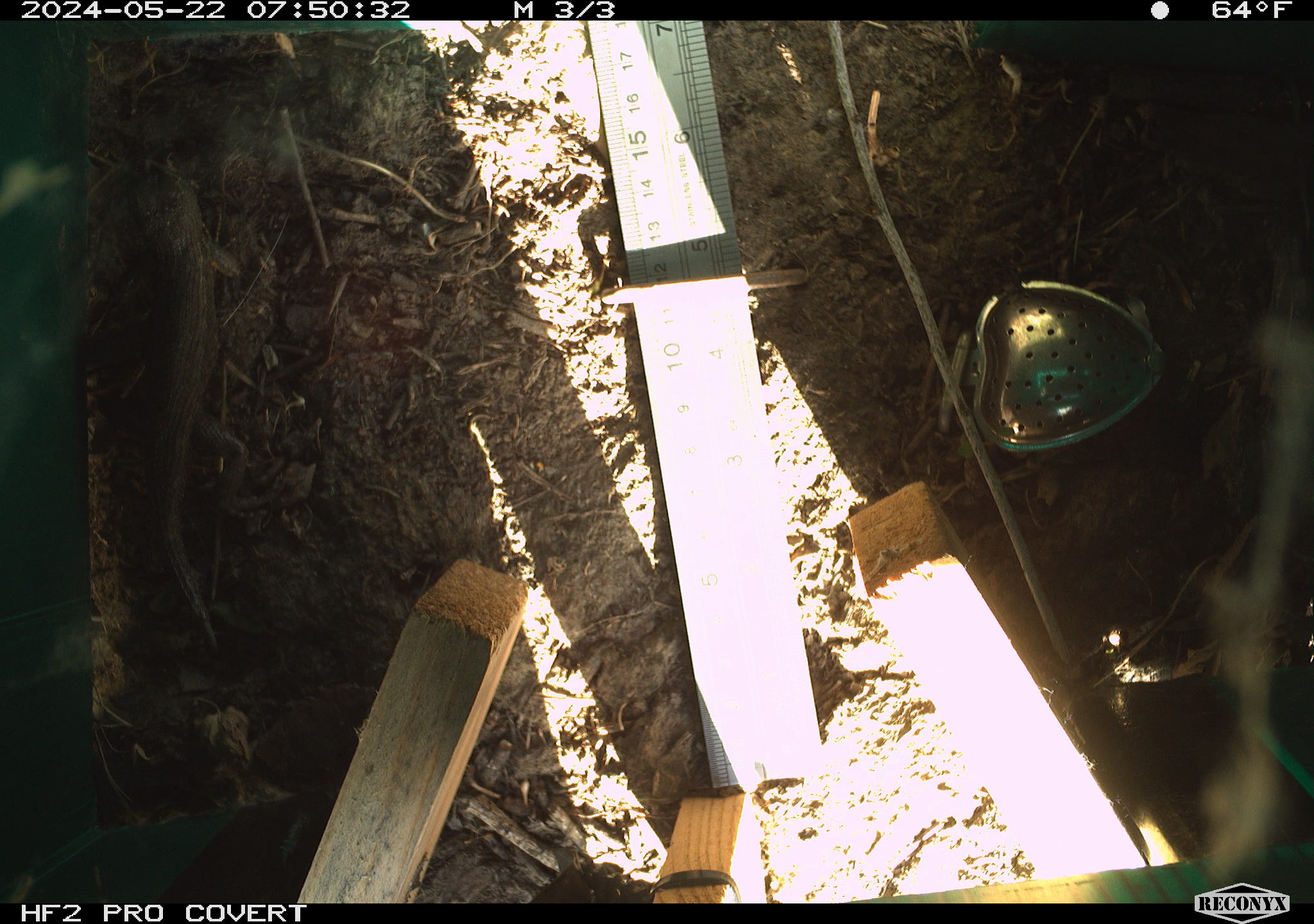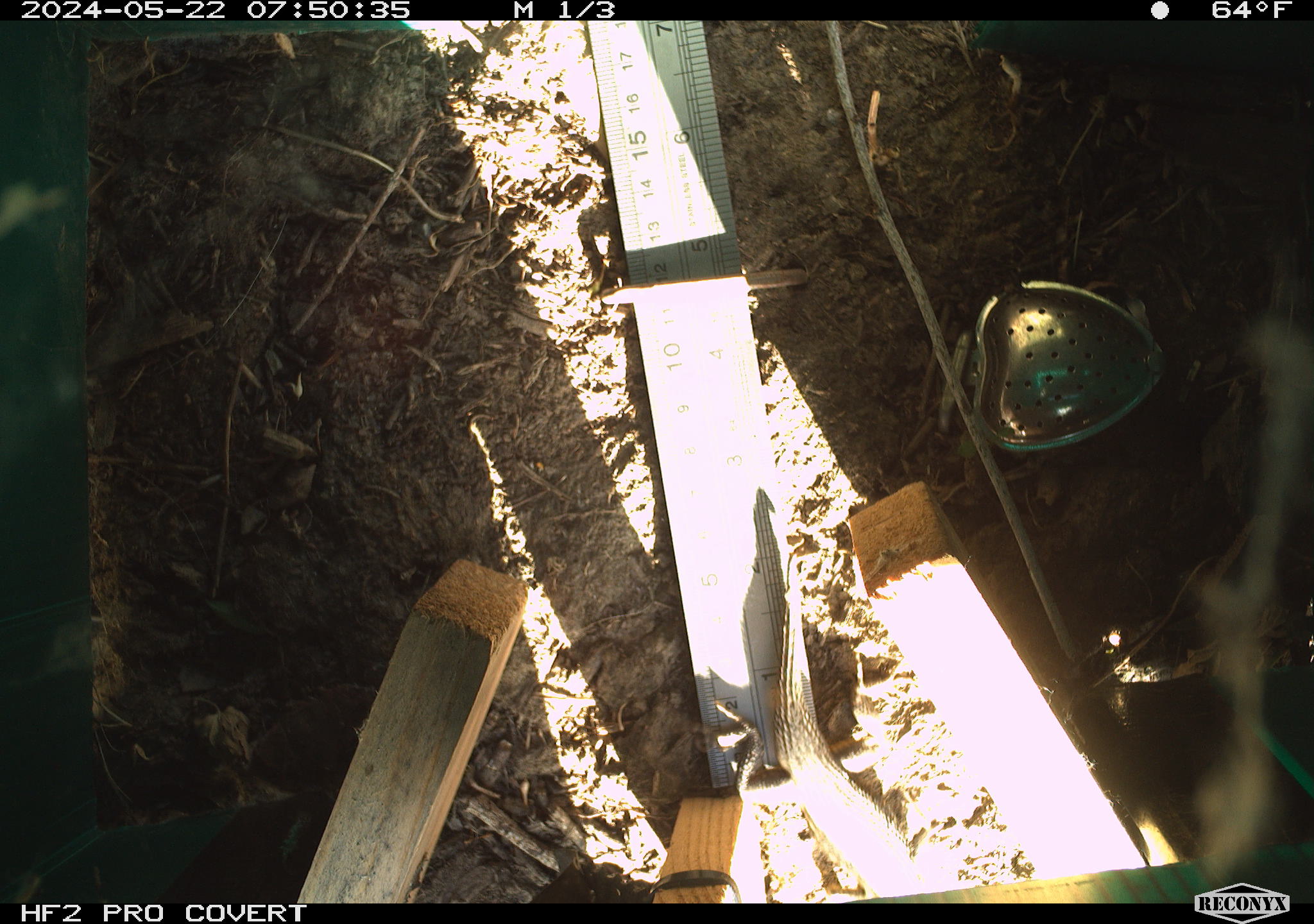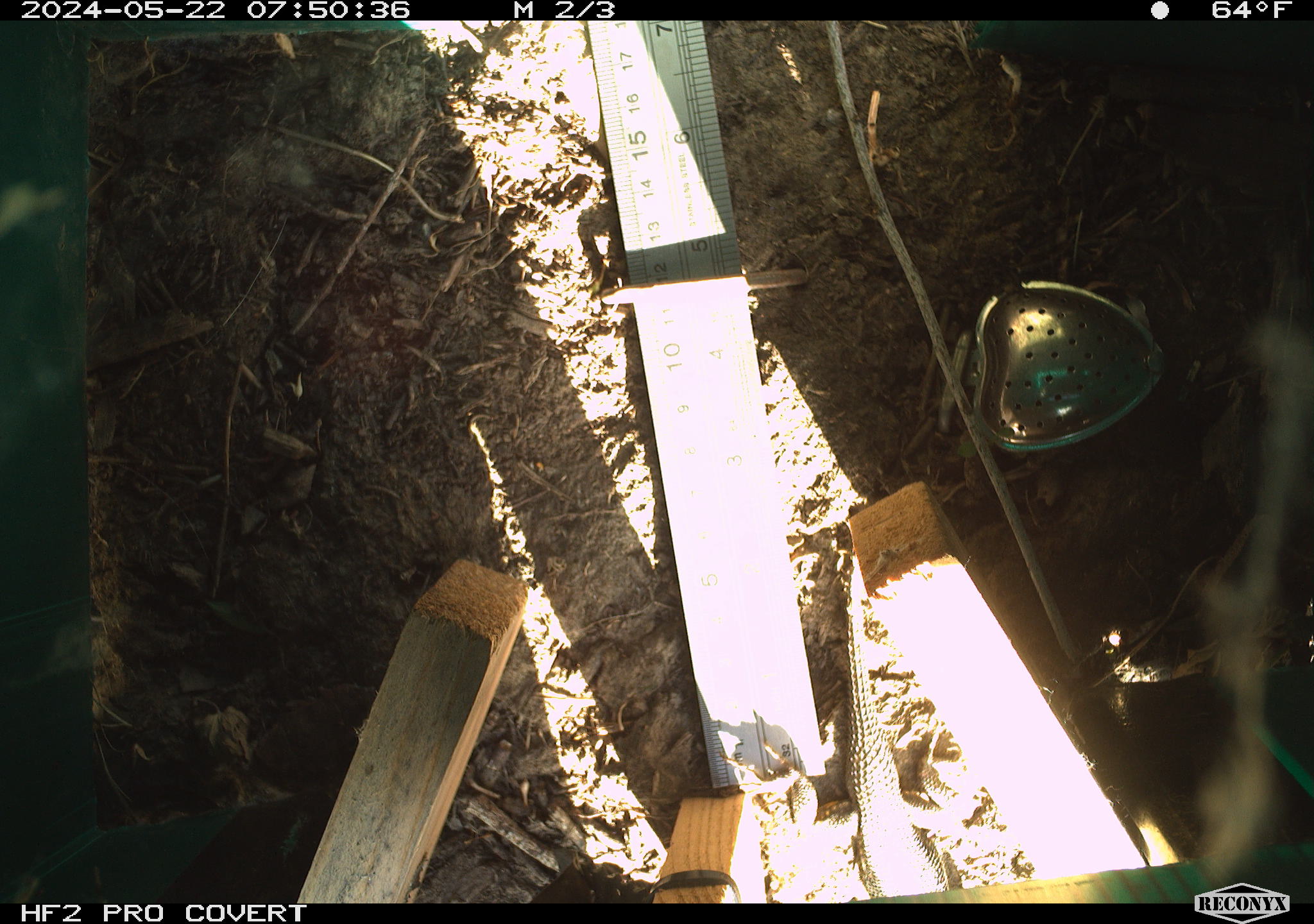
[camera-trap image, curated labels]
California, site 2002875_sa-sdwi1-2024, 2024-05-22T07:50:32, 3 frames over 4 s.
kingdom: Animalia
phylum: Chordata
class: Reptilia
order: Squamata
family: Phrynosomatidae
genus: Sceloporus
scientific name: Sceloporus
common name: spiny lizards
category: sceloporus species